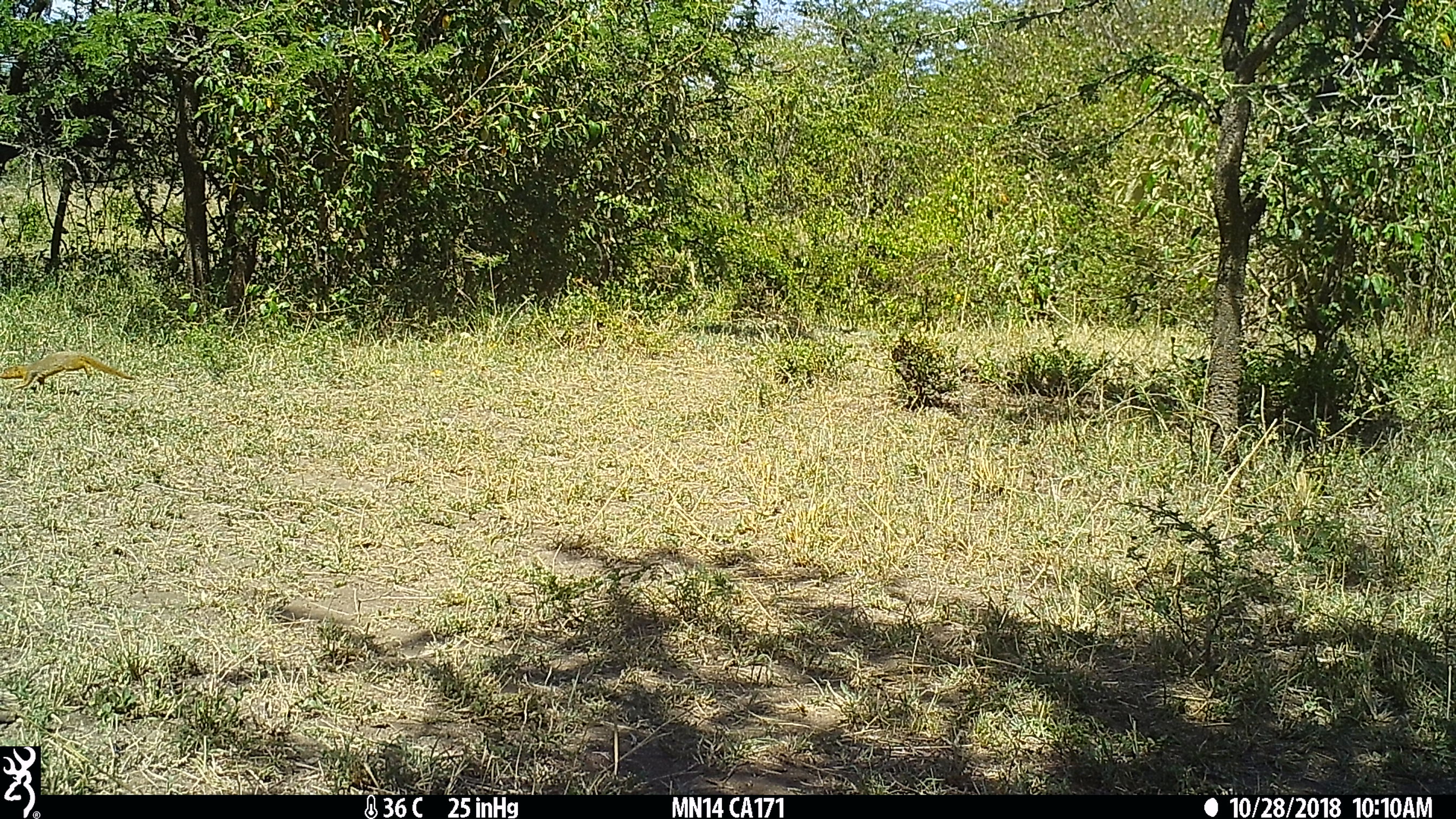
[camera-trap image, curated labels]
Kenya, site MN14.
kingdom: Animalia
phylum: Chordata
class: Mammalia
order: Carnivora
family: Herpestidae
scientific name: Herpestidae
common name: mongoose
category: mongoose other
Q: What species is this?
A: Mongoose other (mongoose) (Herpestidae).